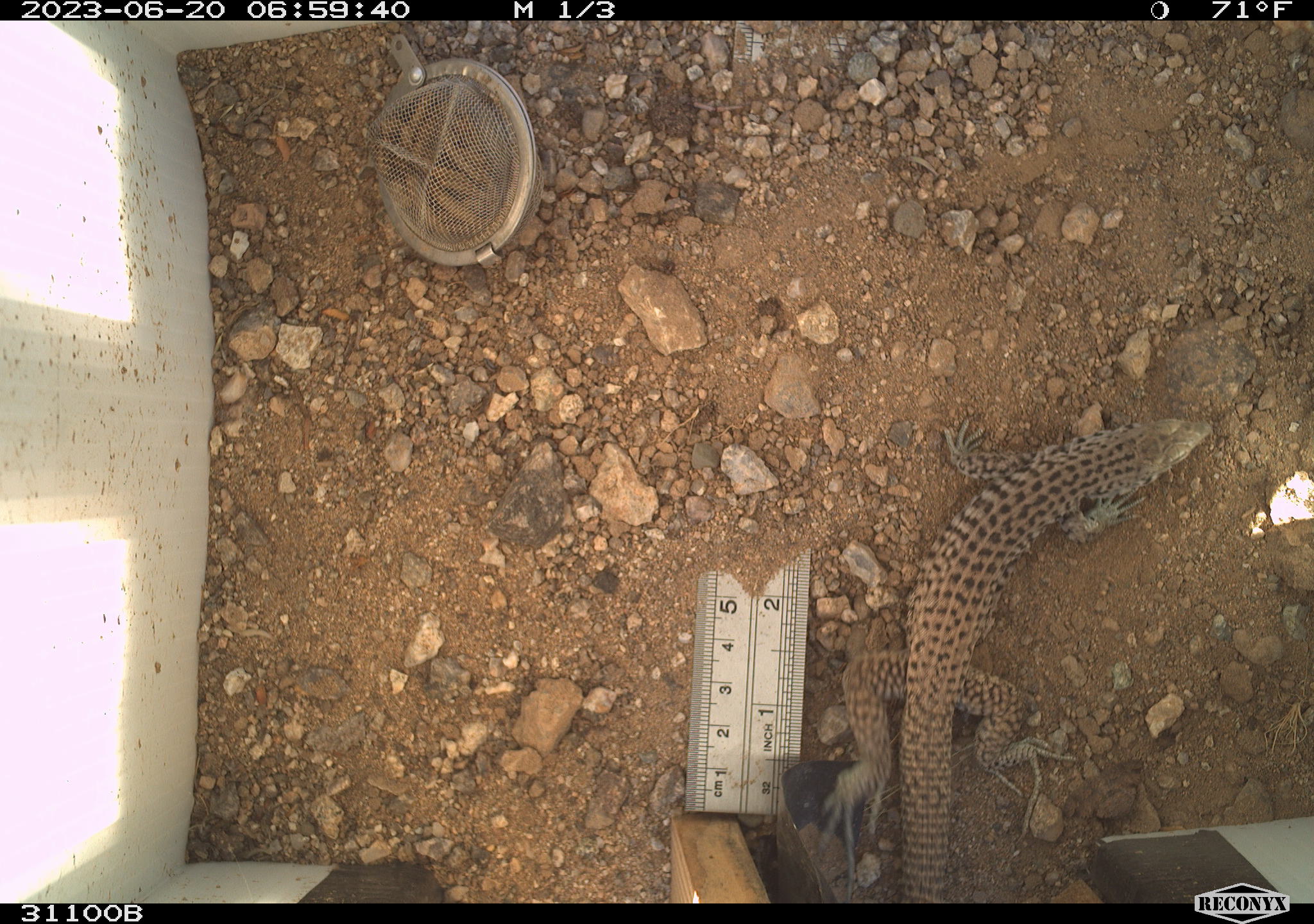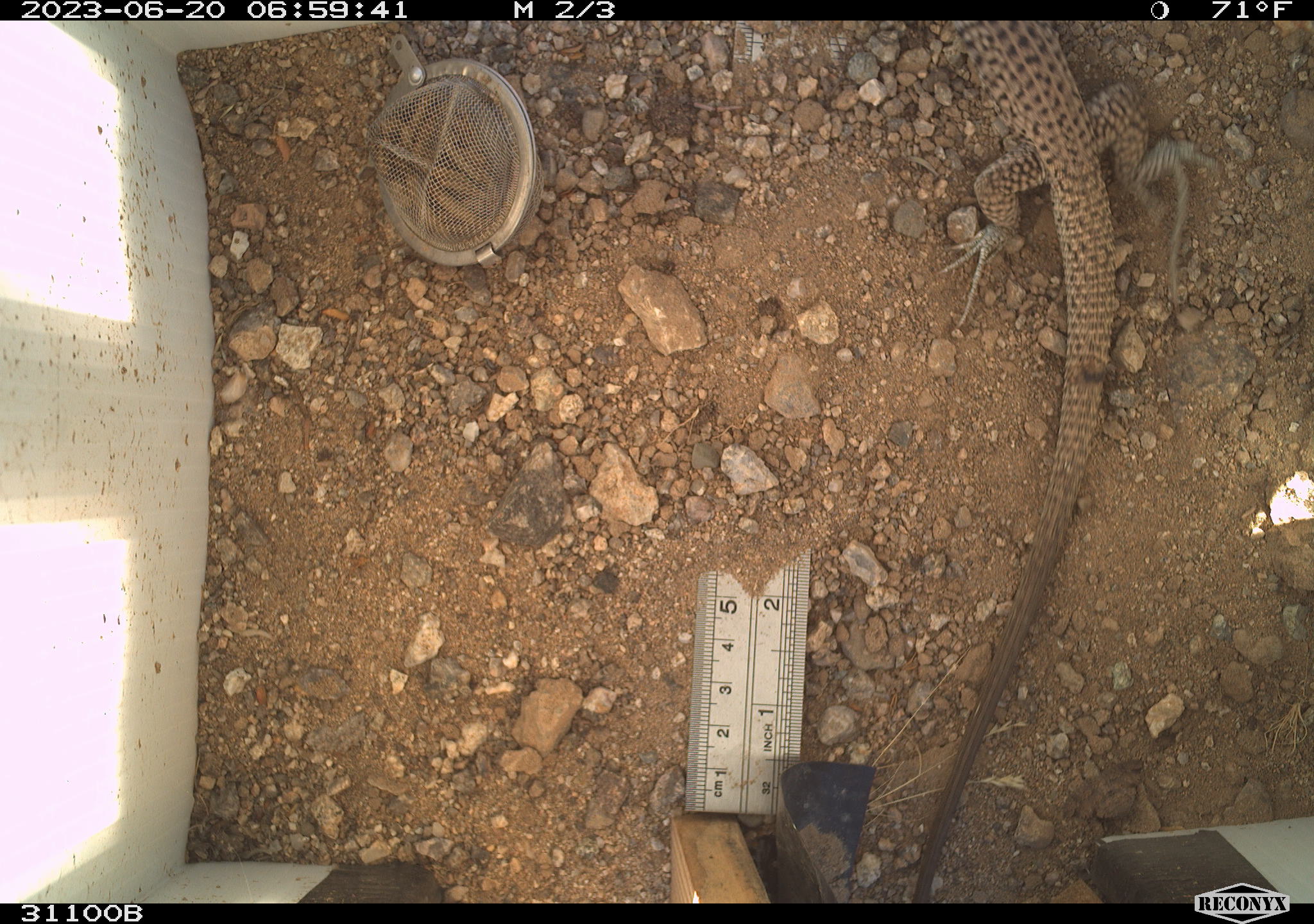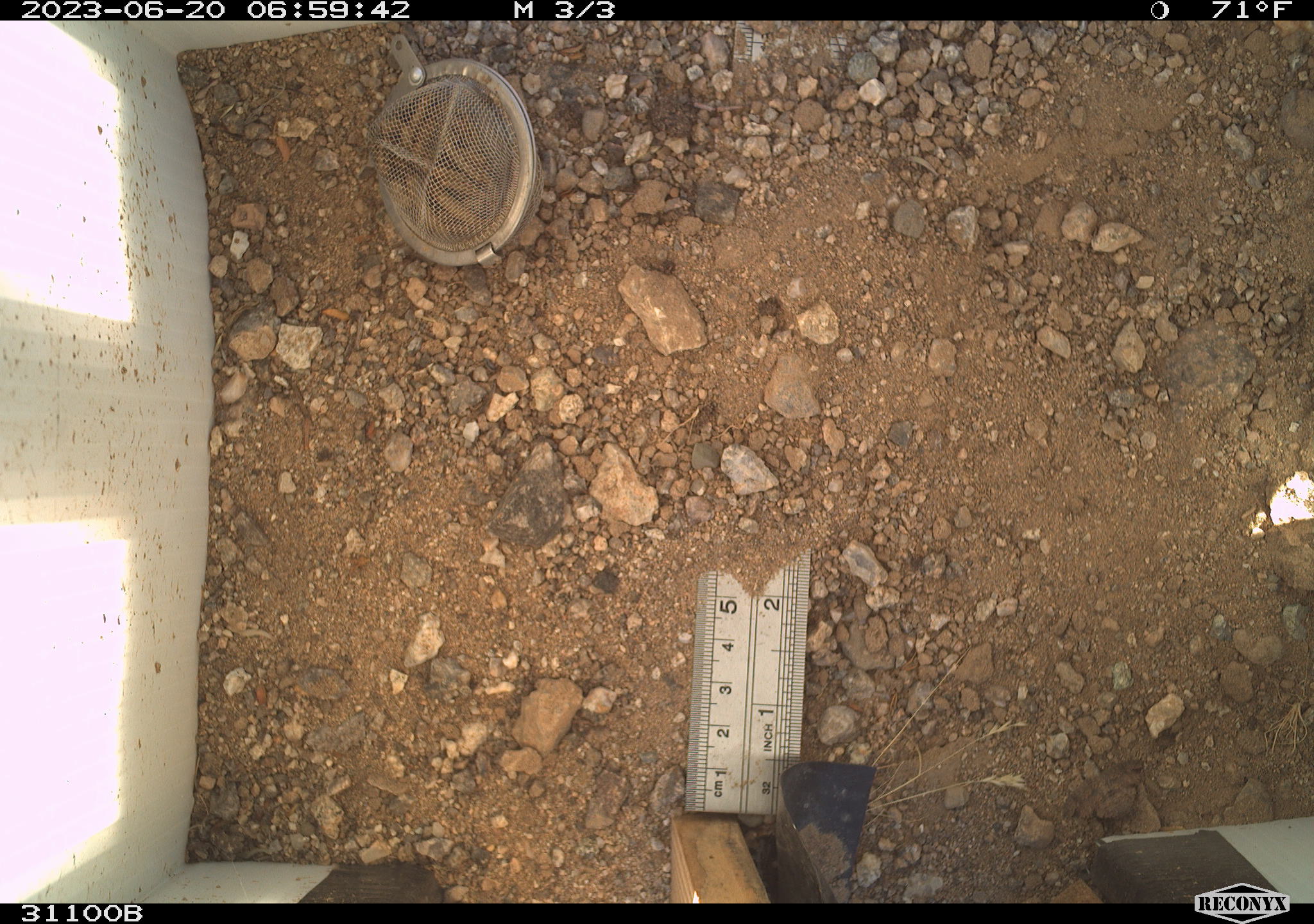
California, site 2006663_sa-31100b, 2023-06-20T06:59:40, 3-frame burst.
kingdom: Animalia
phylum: Chordata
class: Reptilia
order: Squamata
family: Teiidae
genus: Aspidoscelis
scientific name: Aspidoscelis tigris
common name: western whiptail